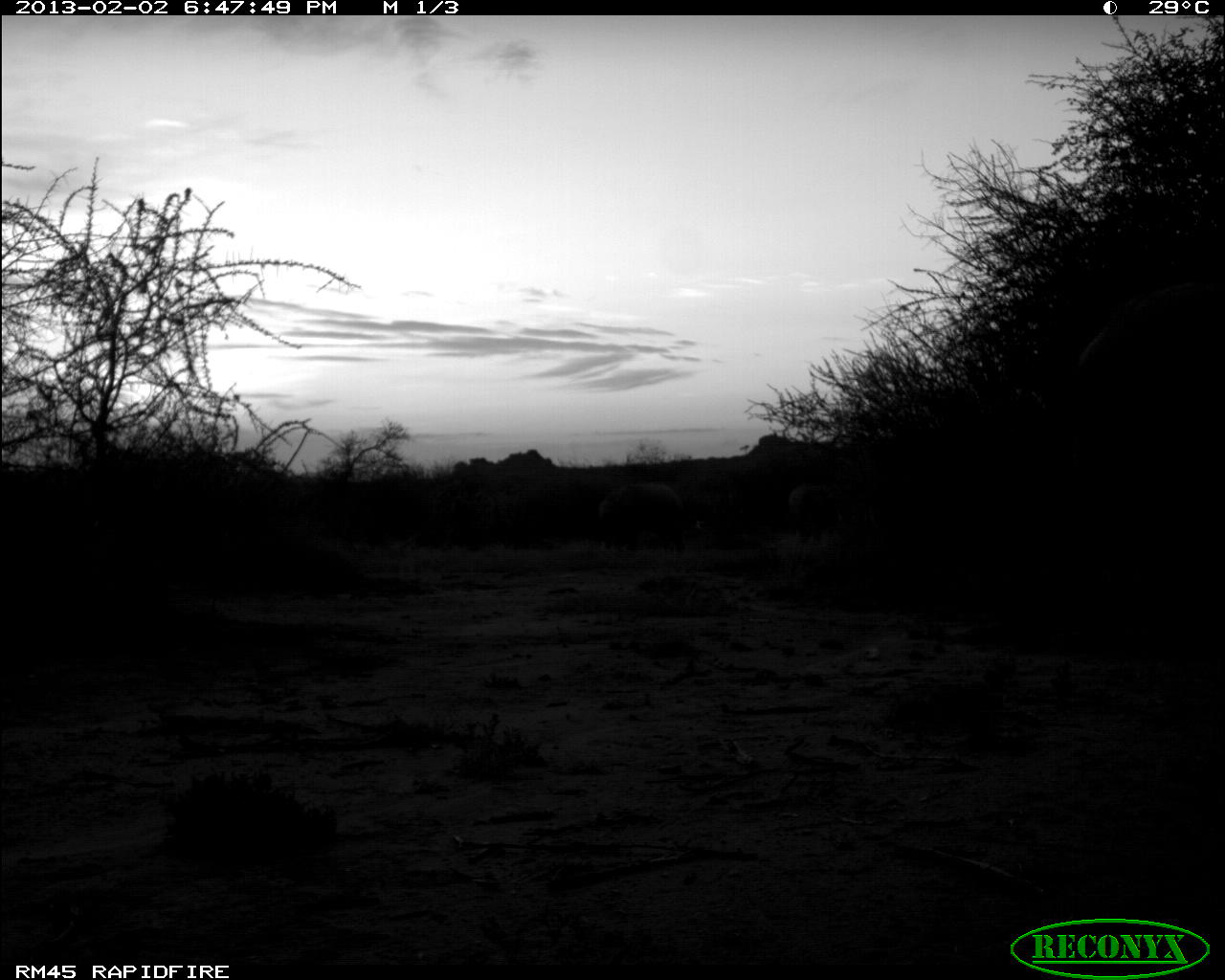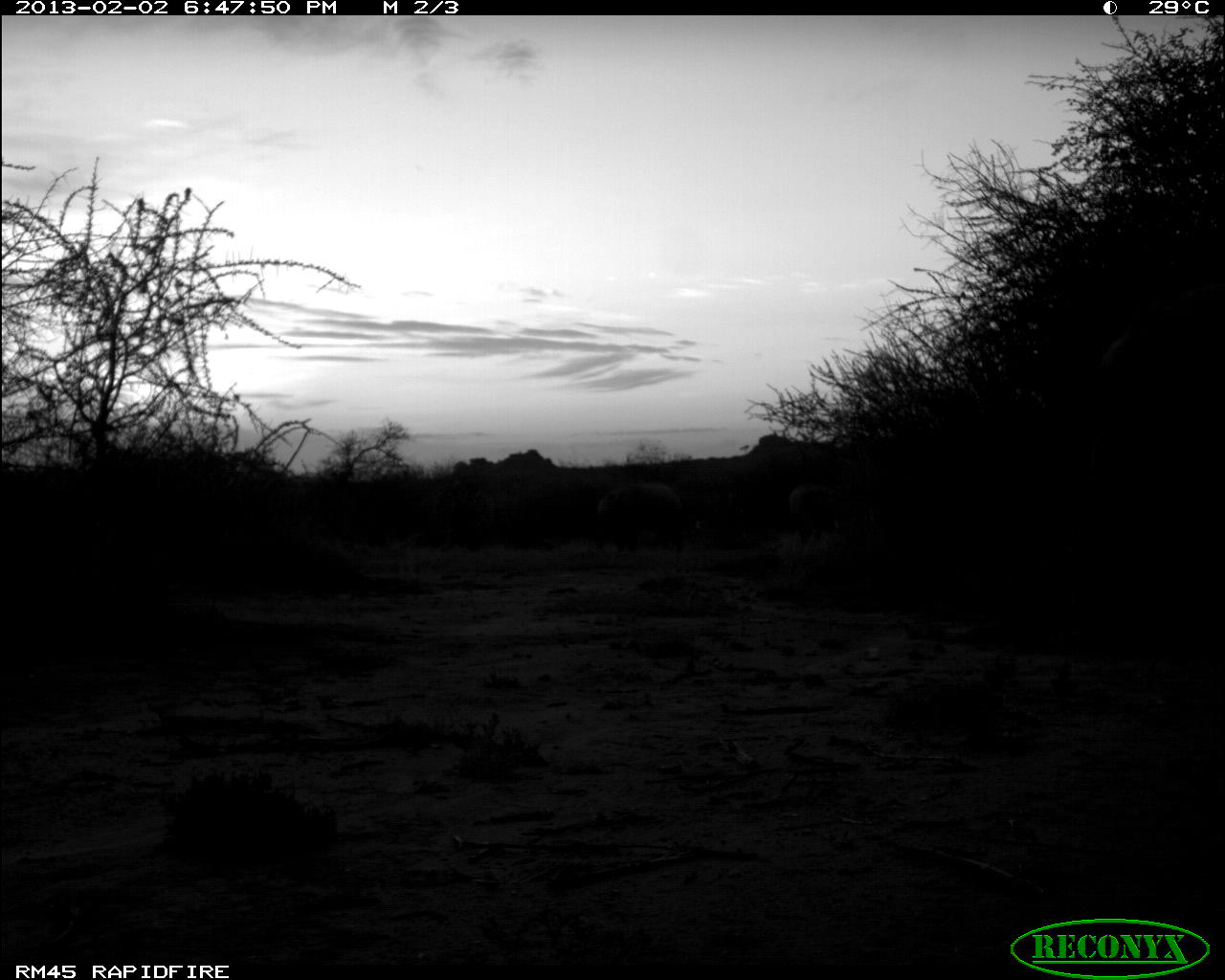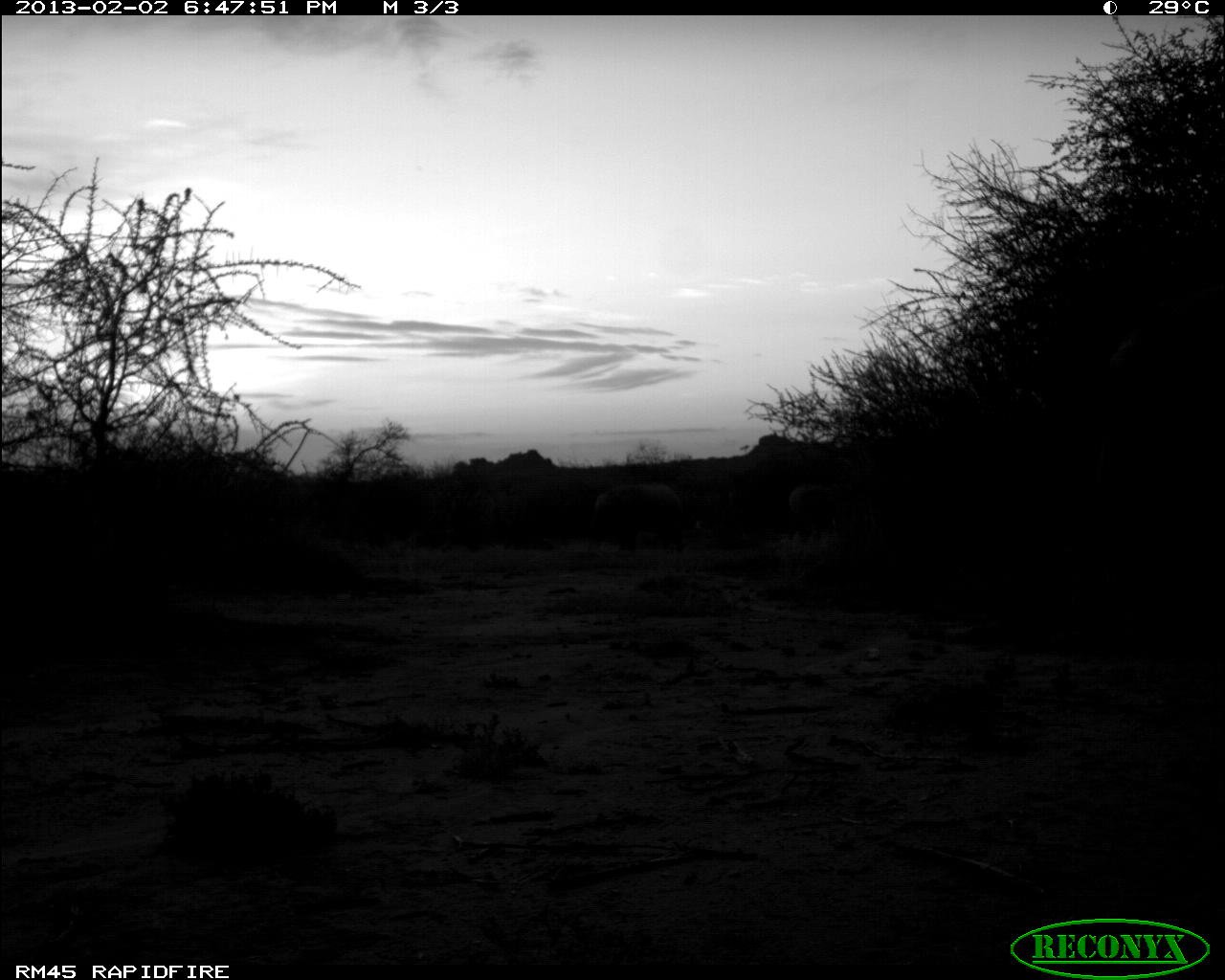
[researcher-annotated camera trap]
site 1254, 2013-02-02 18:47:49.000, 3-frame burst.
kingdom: Animalia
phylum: Chordata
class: Mammalia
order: Proboscidea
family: Elephantidae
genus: Loxodonta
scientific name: Loxodonta africana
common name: african bush elephant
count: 3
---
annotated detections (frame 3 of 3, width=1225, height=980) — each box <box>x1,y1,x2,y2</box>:
loxodonta africana: <box>594,482,682,552</box>; <box>789,484,840,535</box>